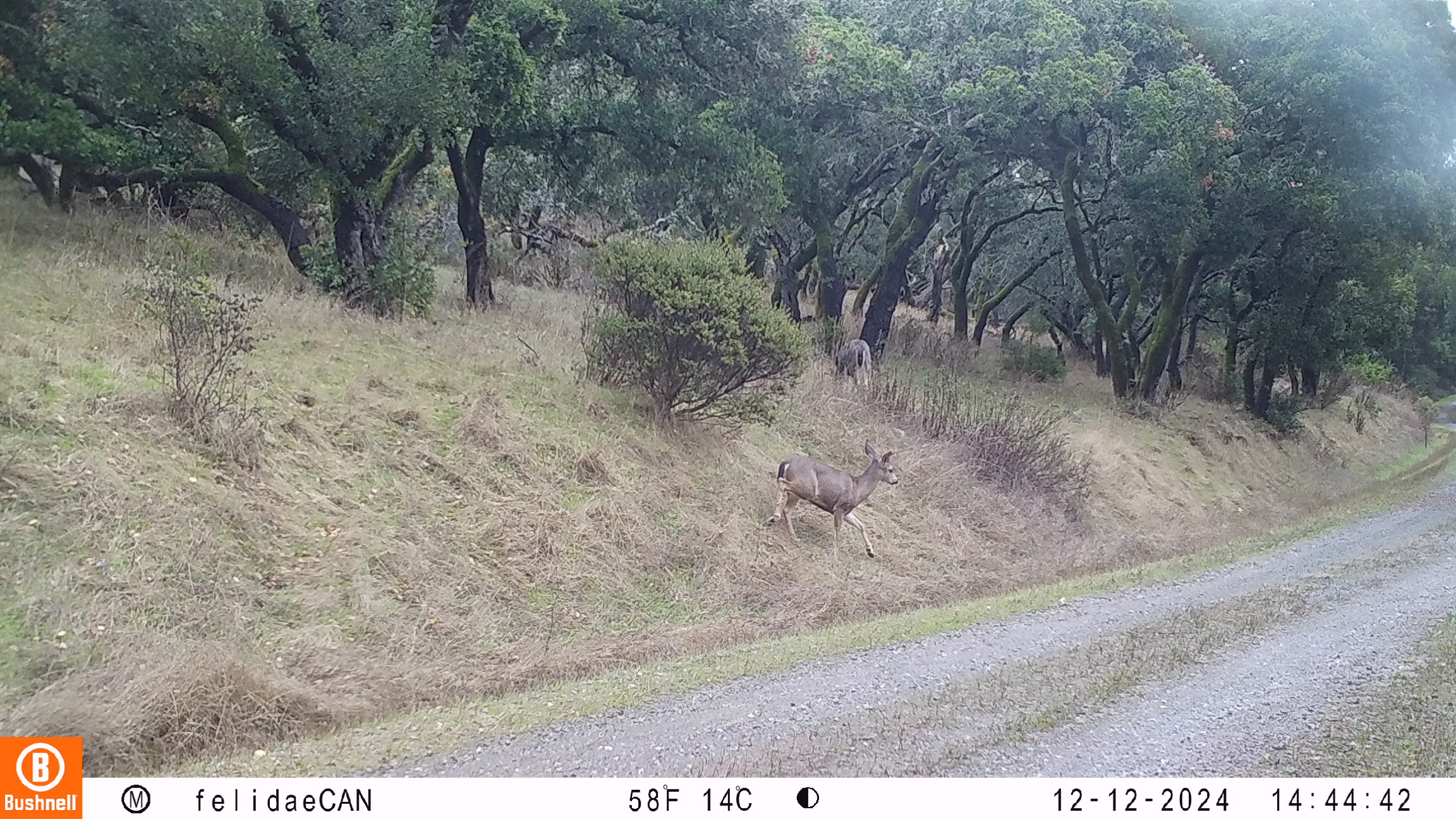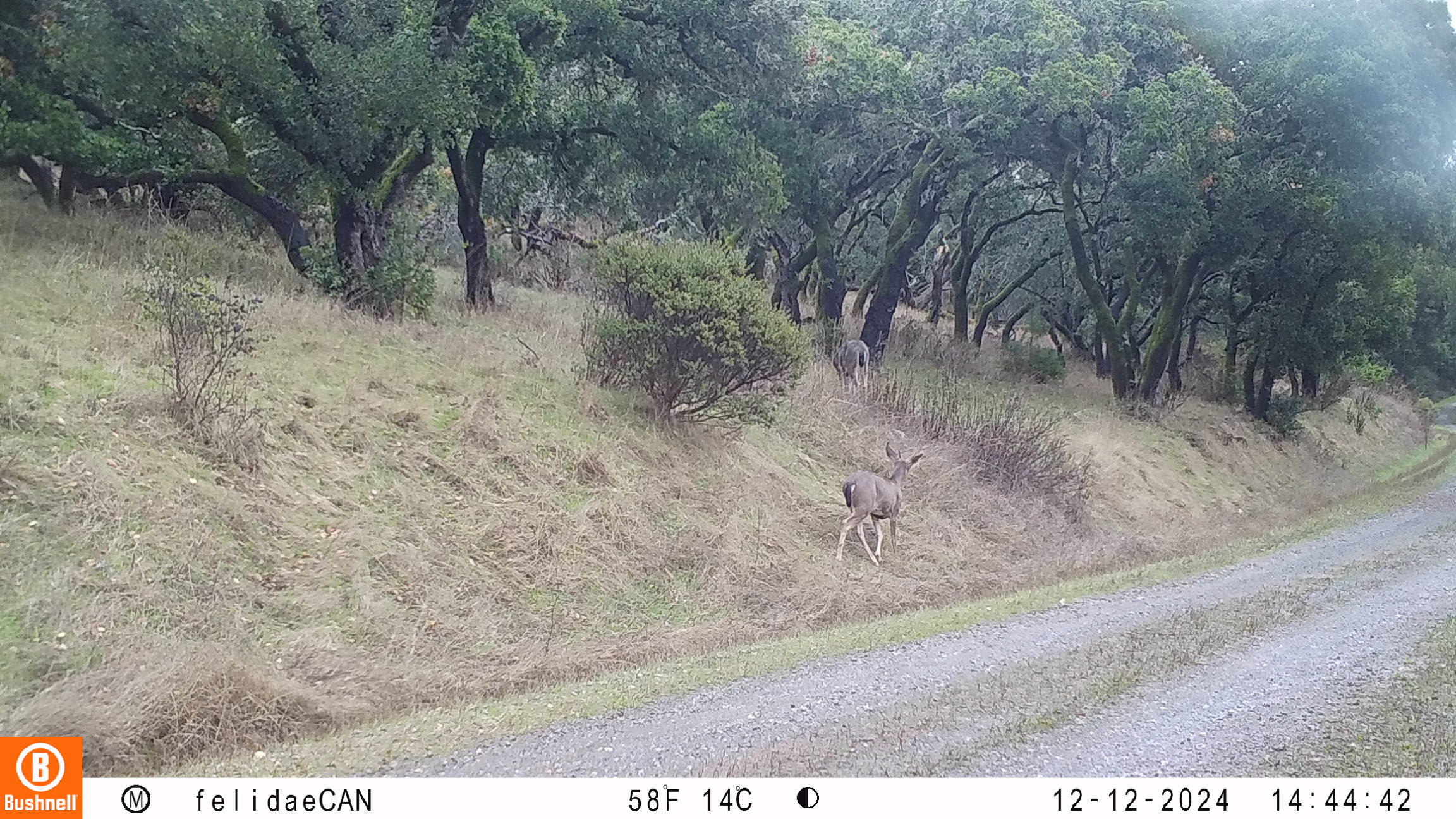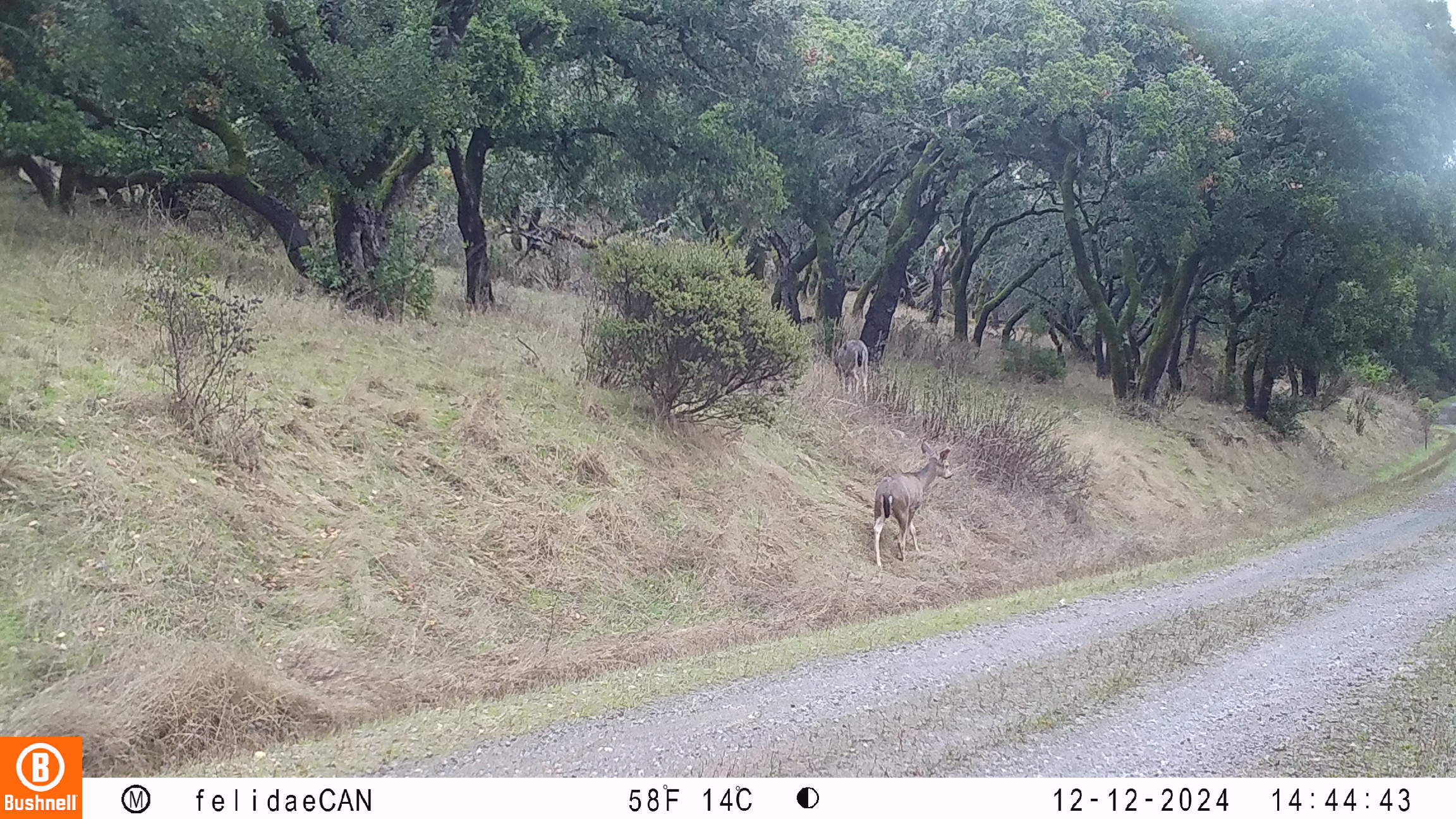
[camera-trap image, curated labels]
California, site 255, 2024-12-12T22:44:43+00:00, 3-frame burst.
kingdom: Animalia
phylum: Chordata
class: Mammalia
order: Artiodactyla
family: Cervidae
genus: Odocoileus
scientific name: Odocoileus hemionus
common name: mule deer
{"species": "mule deer (Odocoileus hemionus)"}